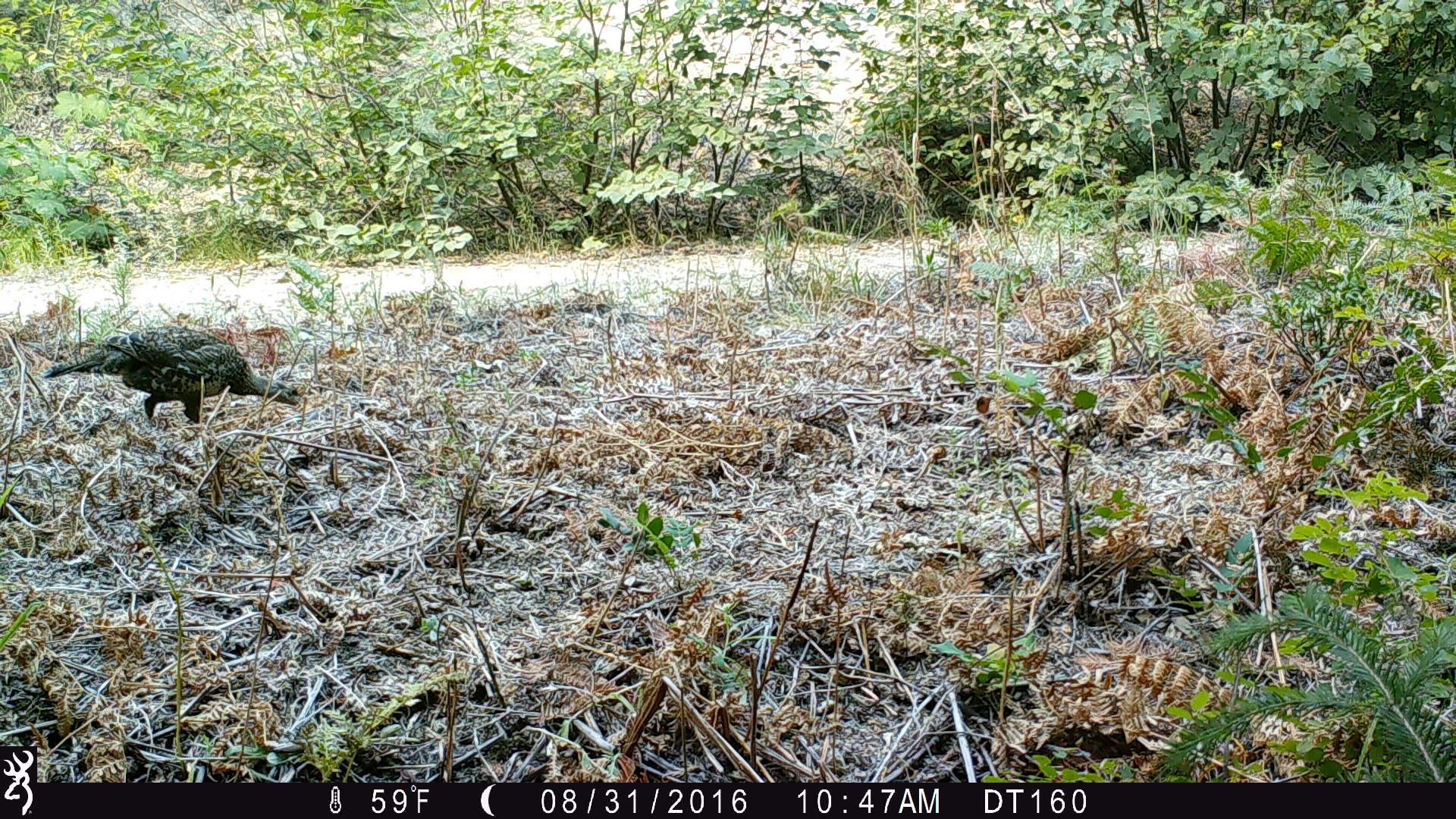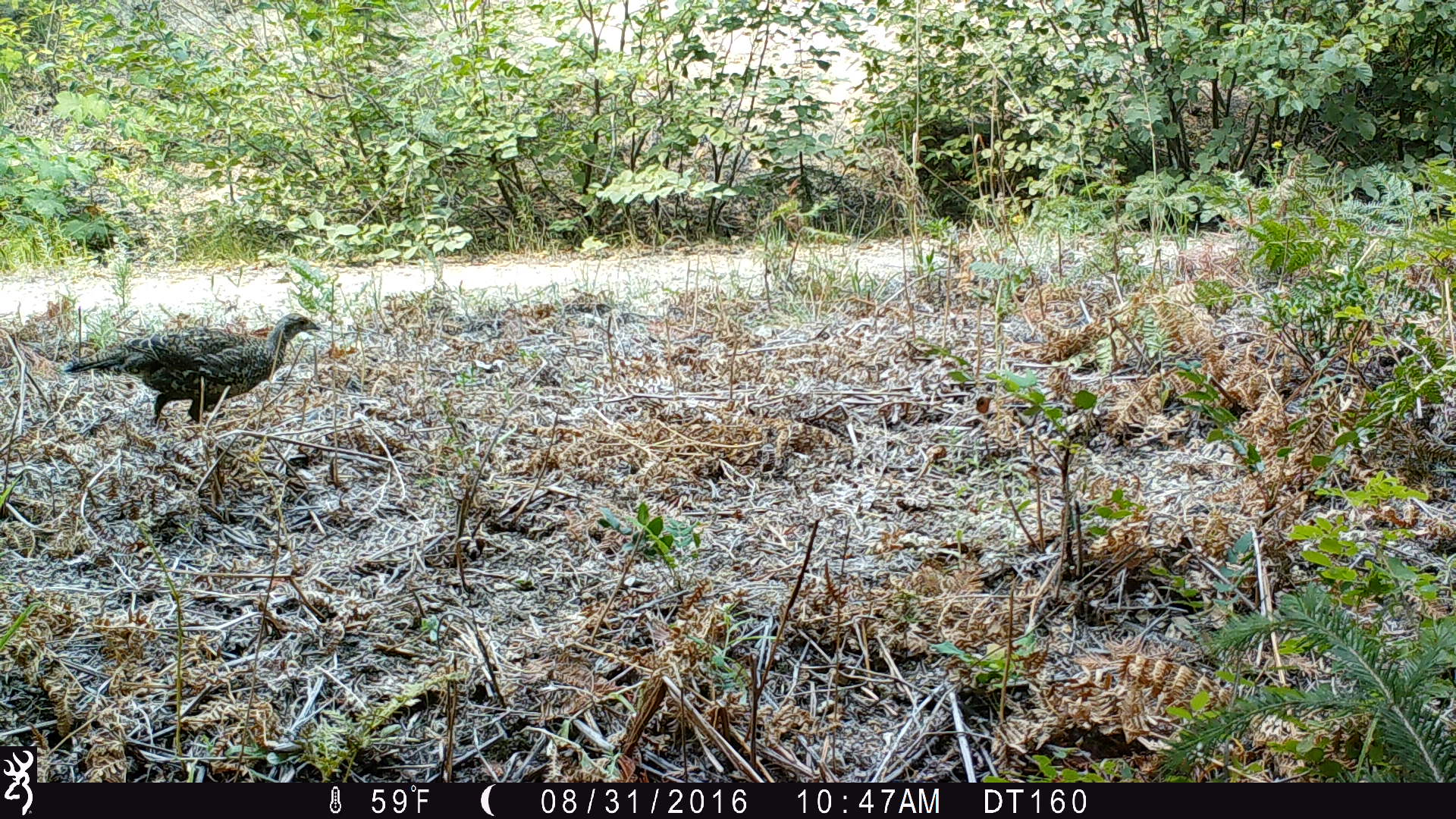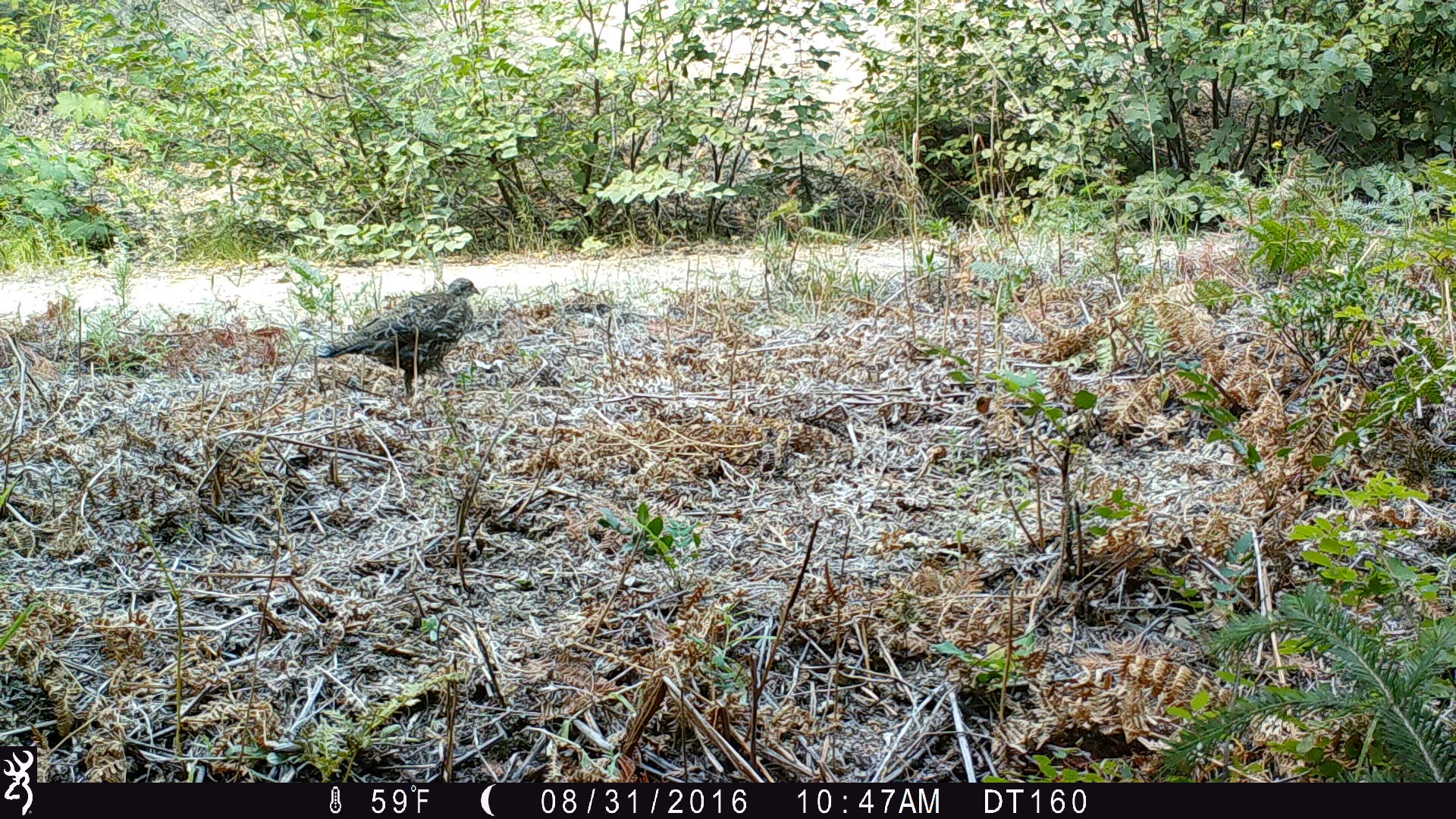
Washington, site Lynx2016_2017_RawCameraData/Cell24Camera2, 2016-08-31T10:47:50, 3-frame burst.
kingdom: Animalia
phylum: Chordata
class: Aves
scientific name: Aves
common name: birds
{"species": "Aves (birds)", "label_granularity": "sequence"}